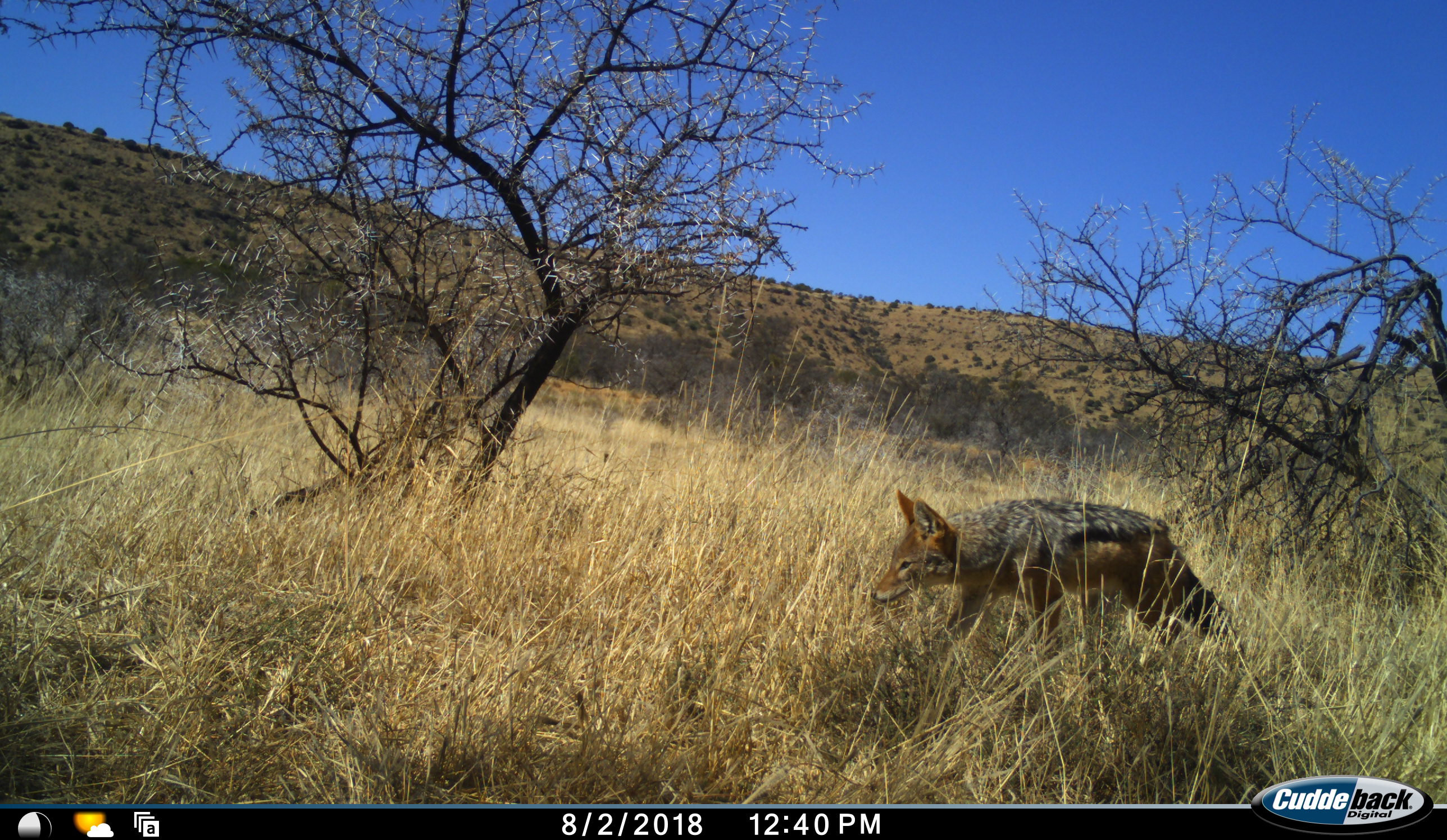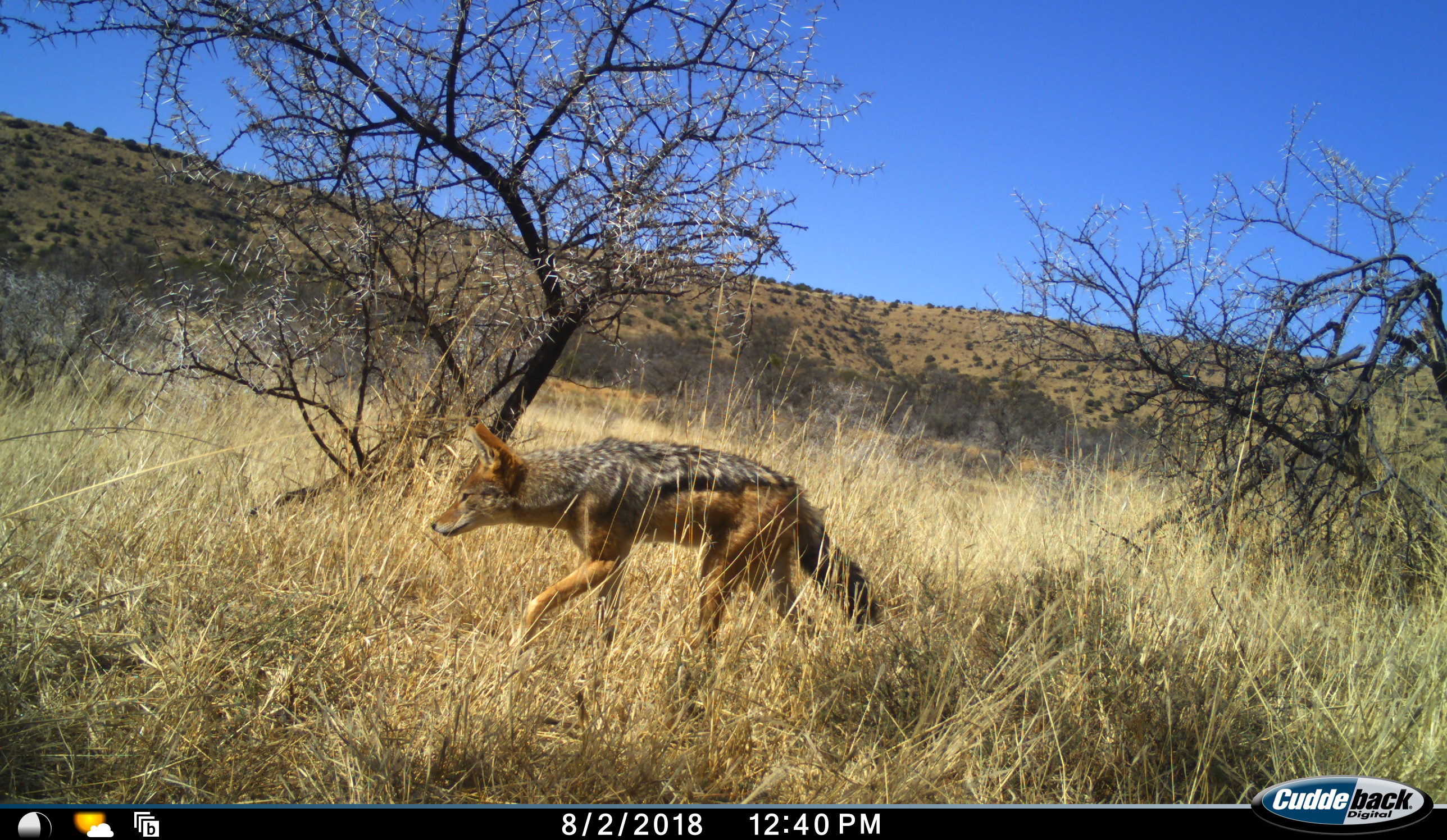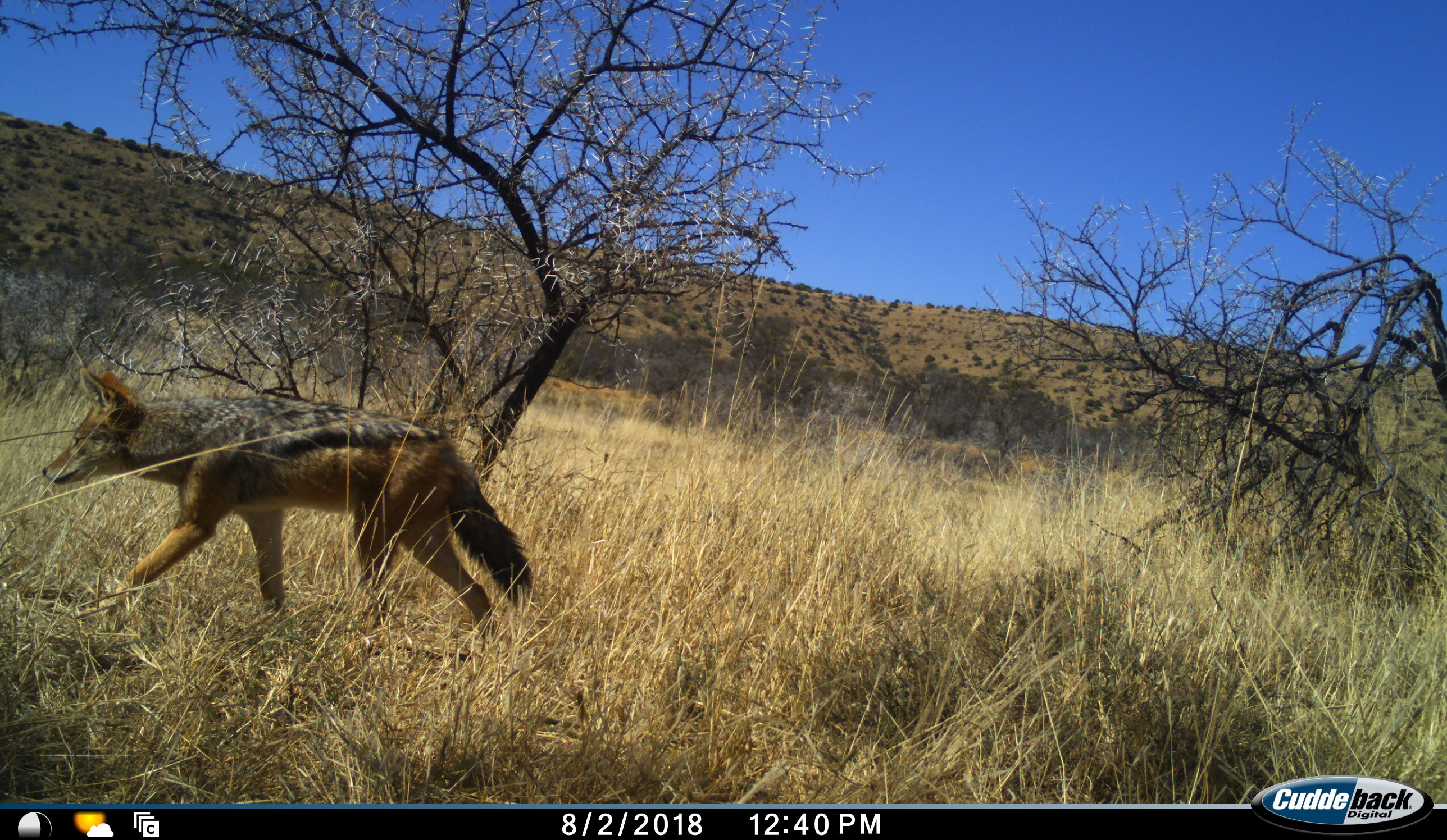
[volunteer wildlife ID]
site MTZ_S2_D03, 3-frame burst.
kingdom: Animalia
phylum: Chordata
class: Mammalia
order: Carnivora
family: Canidae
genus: Lupulella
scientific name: Lupulella mesomelas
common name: black-backed jackal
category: jackalblackbacked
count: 1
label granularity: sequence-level